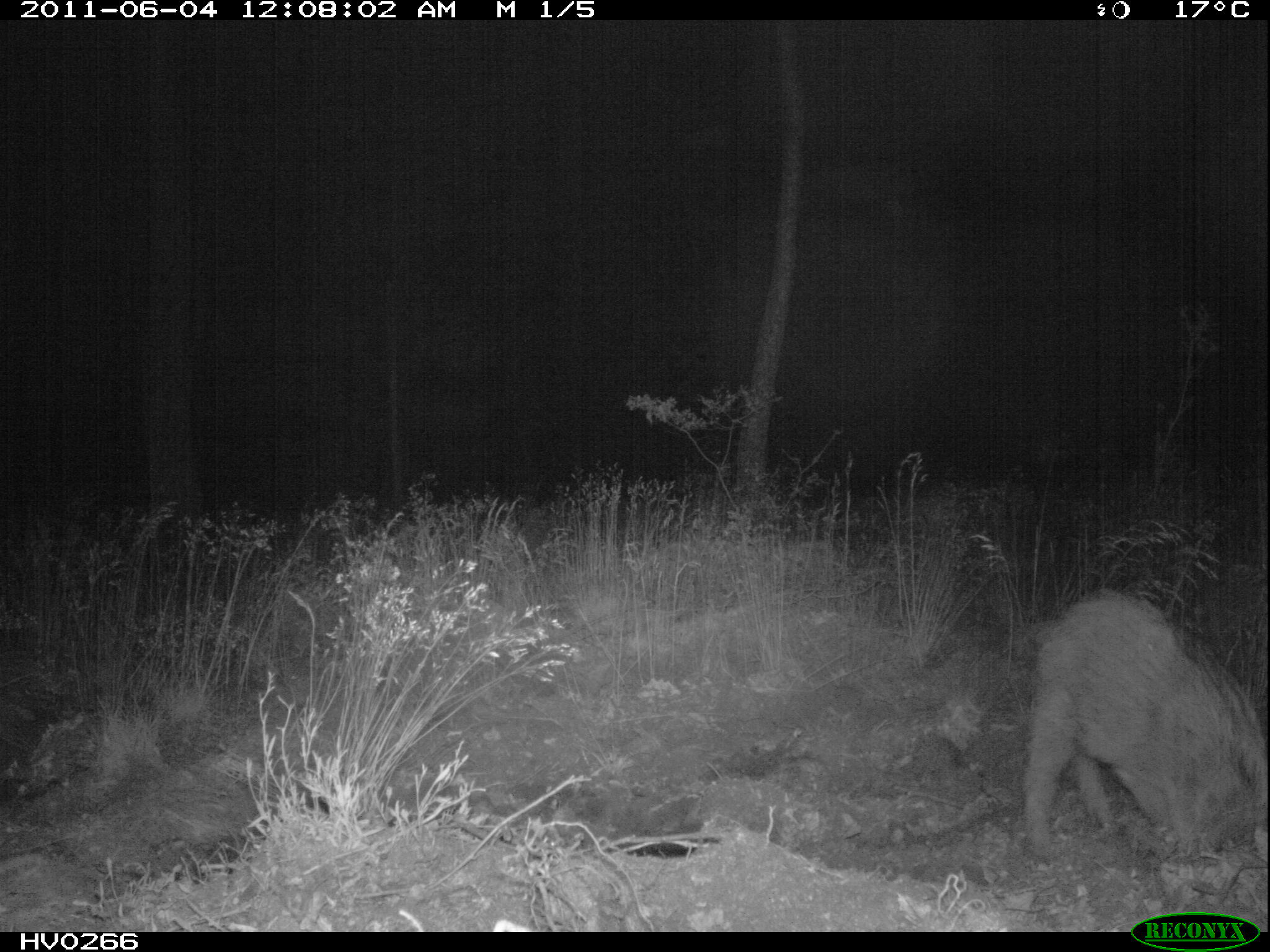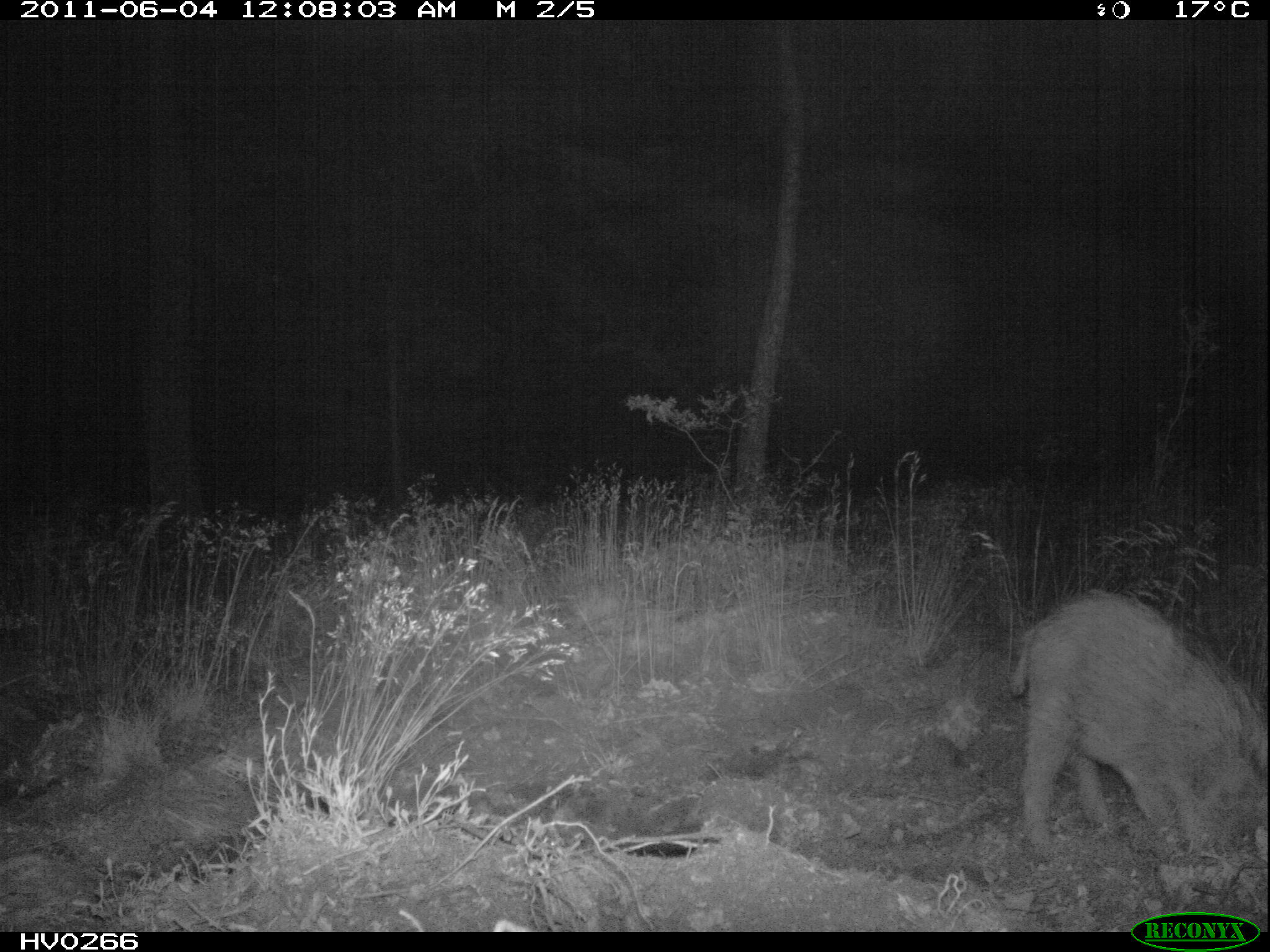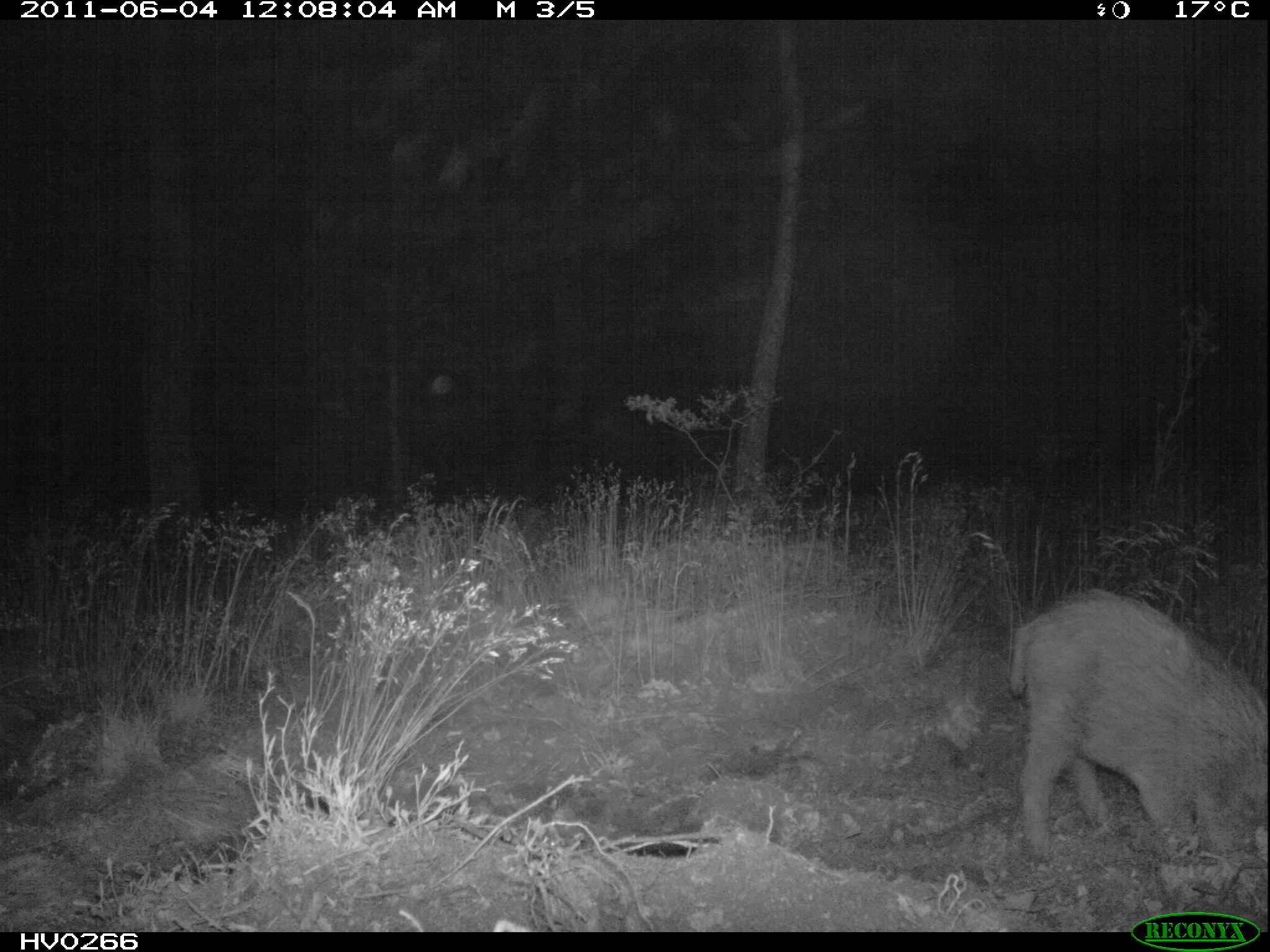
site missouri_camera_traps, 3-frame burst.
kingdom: Animalia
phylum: Chordata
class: Mammalia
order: Artiodactyla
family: Suidae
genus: Sus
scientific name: Sus scrofa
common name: wild boar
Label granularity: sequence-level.